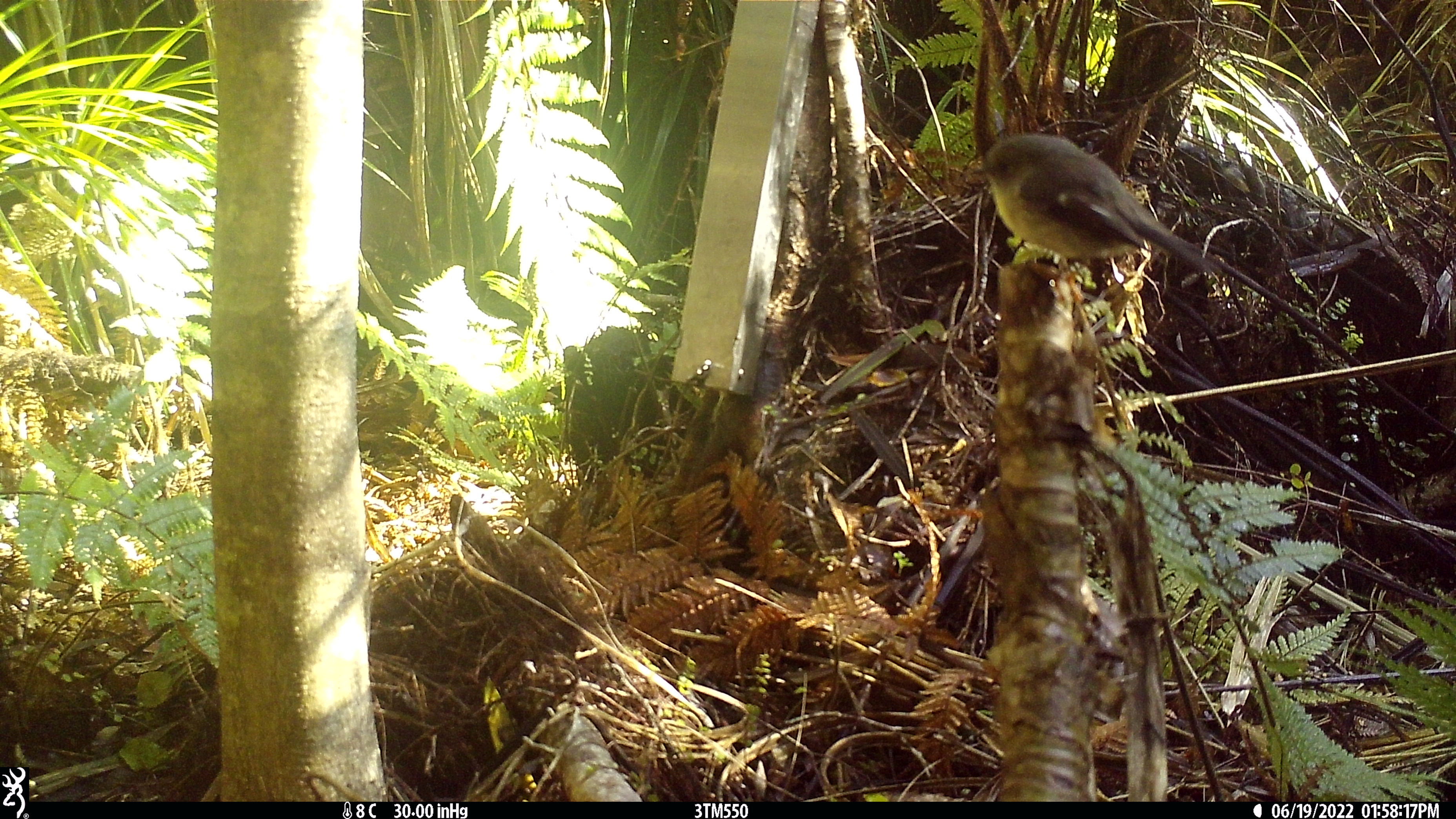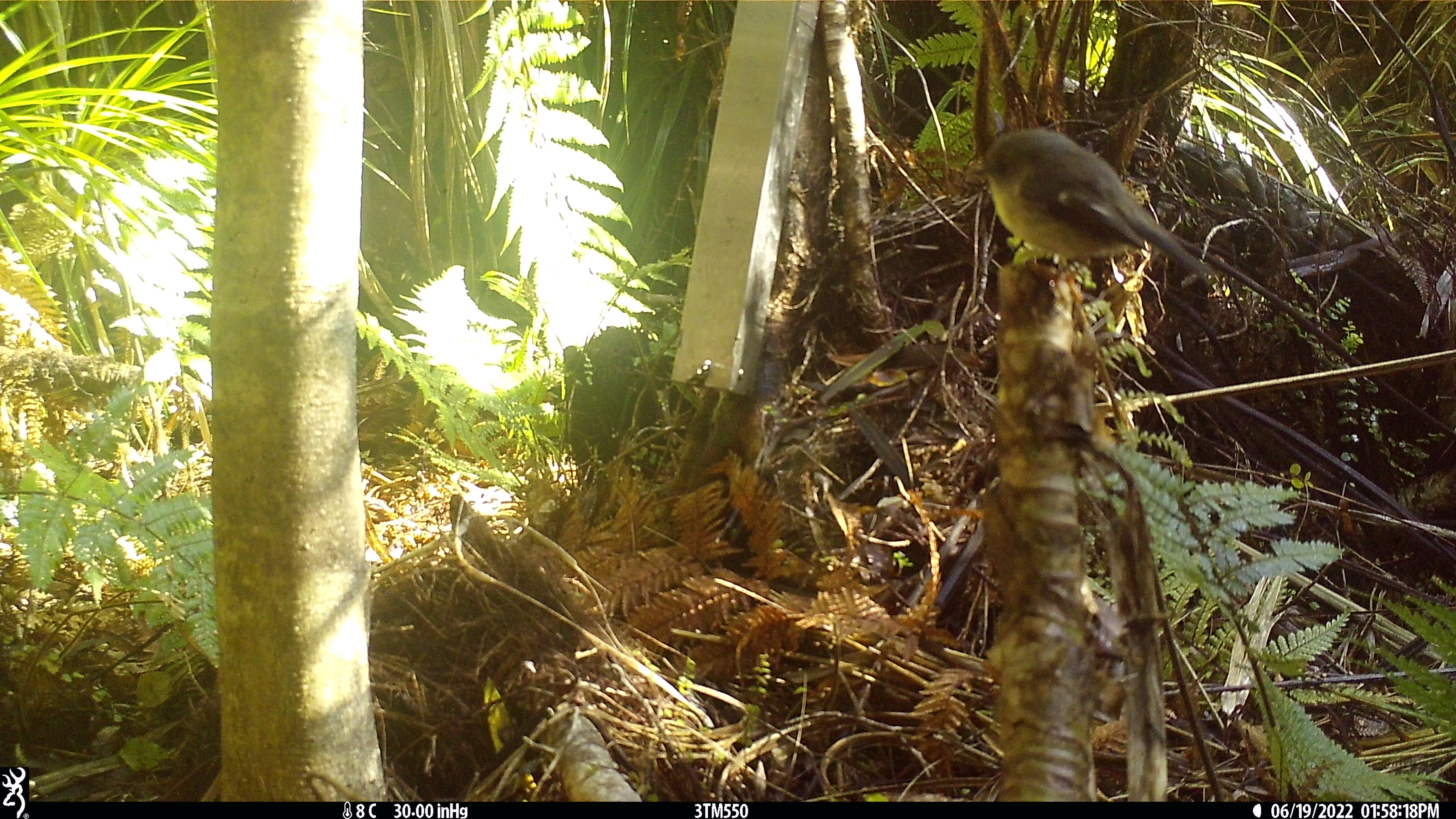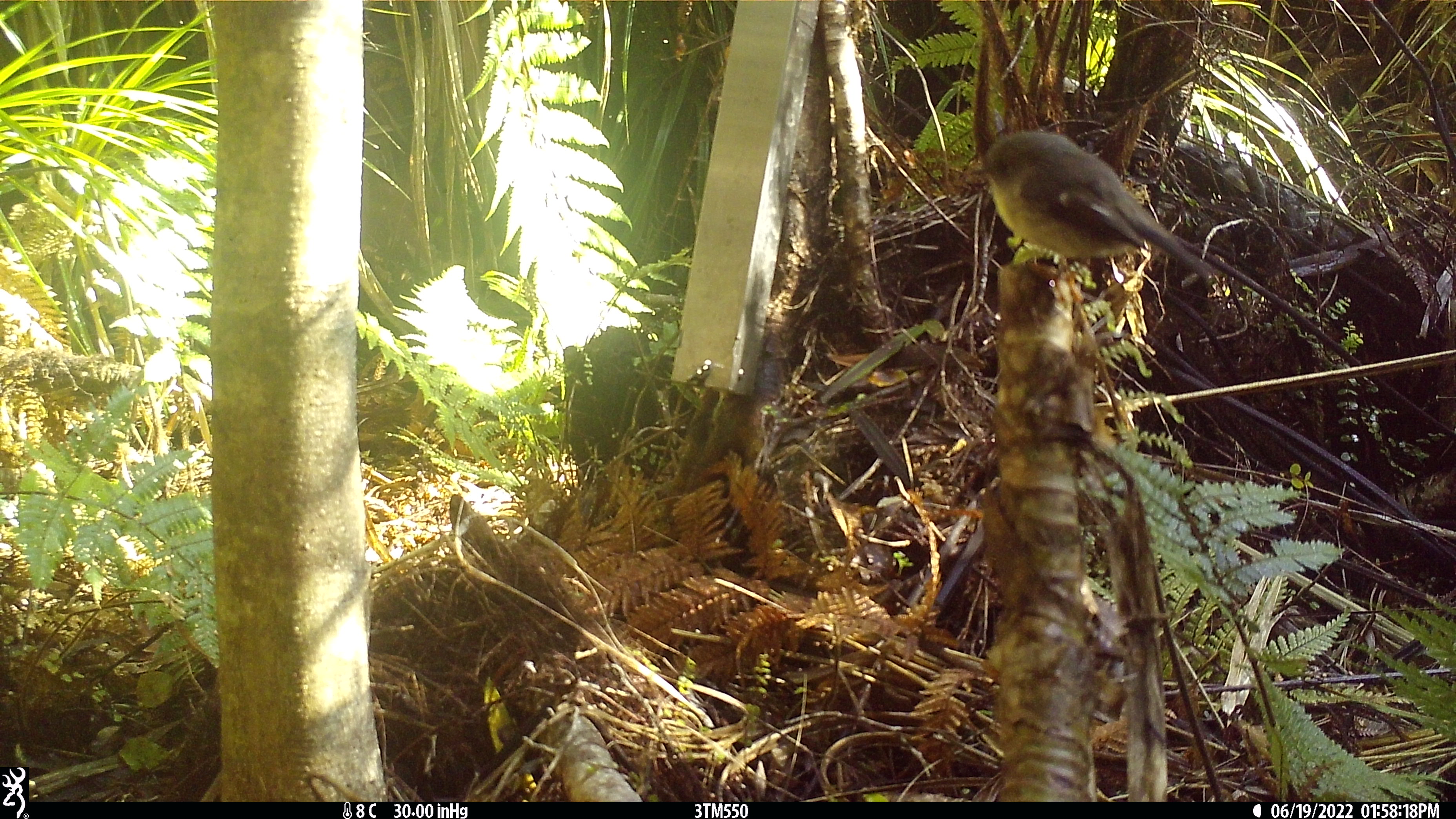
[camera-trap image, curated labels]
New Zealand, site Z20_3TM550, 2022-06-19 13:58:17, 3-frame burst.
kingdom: Animalia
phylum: Chordata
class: Aves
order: Passeriformes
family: Petroicidae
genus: Petroica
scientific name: Petroica macrocephala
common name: tomtit